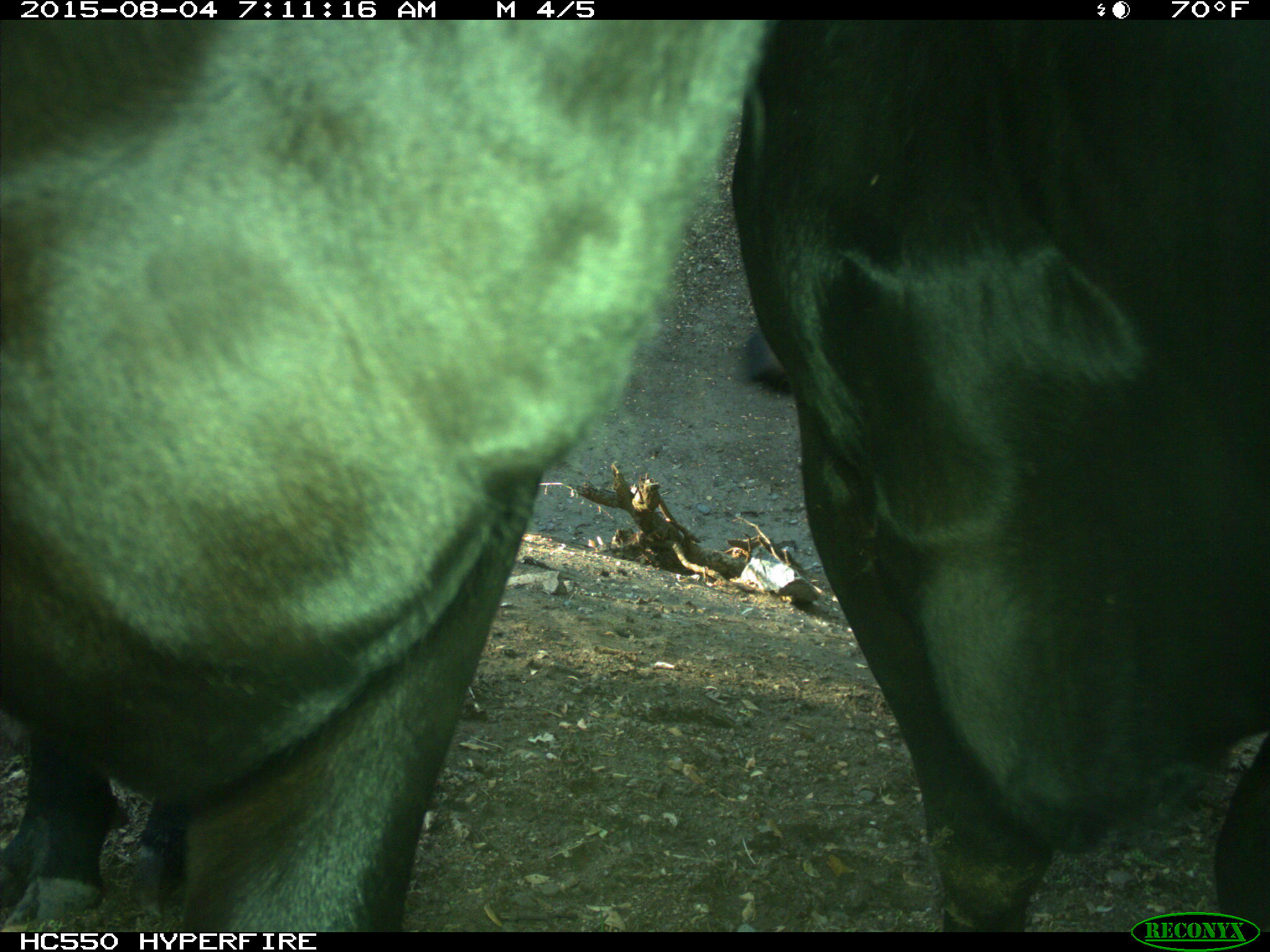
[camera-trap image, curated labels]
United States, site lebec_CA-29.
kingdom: Animalia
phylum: Chordata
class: Mammalia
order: Artiodactyla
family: Bovidae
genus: Bos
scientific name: Bos taurus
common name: domestic cow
Bos taurus (domestic cow).